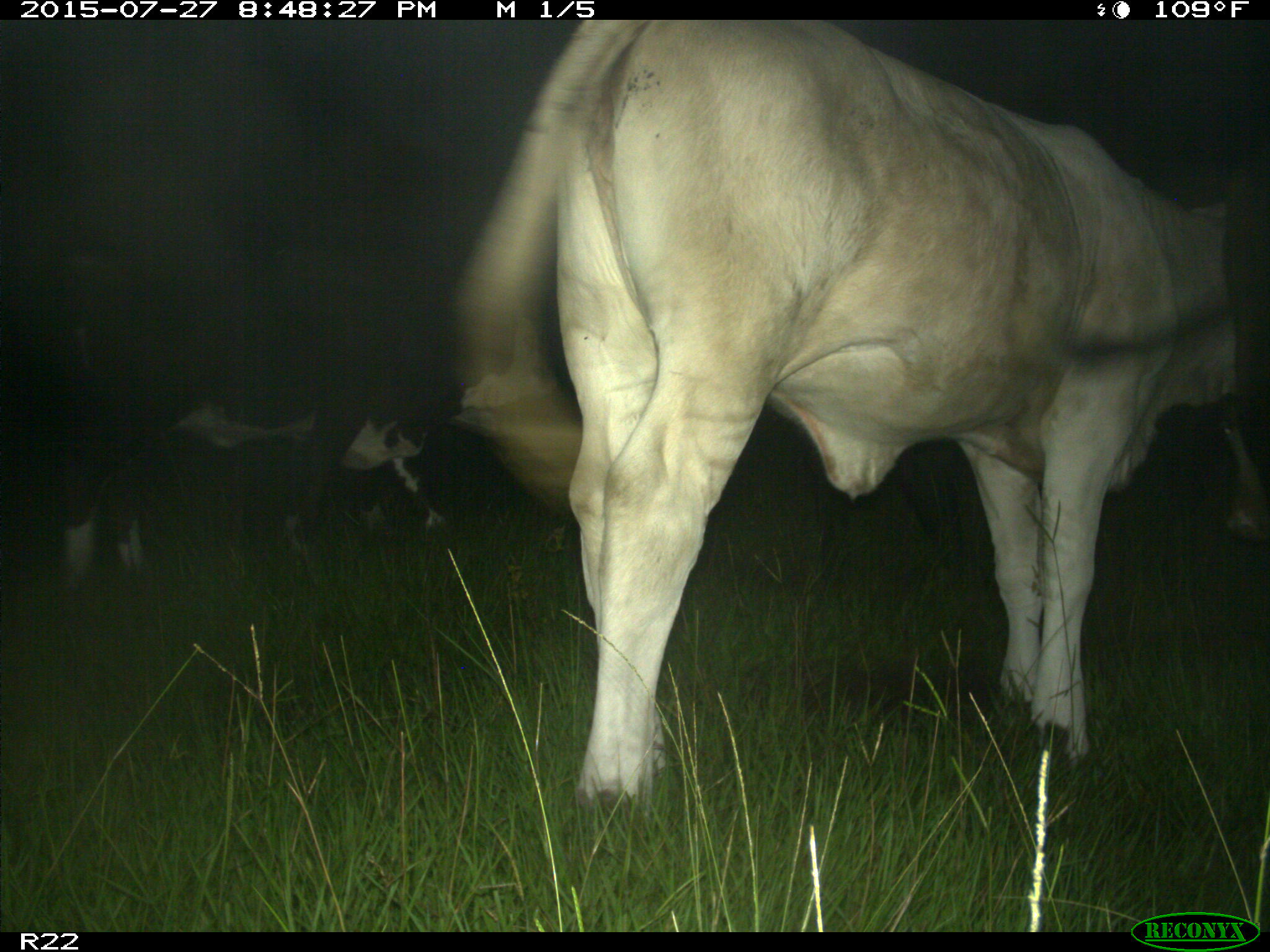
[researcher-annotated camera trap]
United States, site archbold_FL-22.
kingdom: Animalia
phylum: Chordata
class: Mammalia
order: Artiodactyla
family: Bovidae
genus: Bos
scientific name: Bos taurus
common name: domestic cow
Bos taurus (domestic cow).